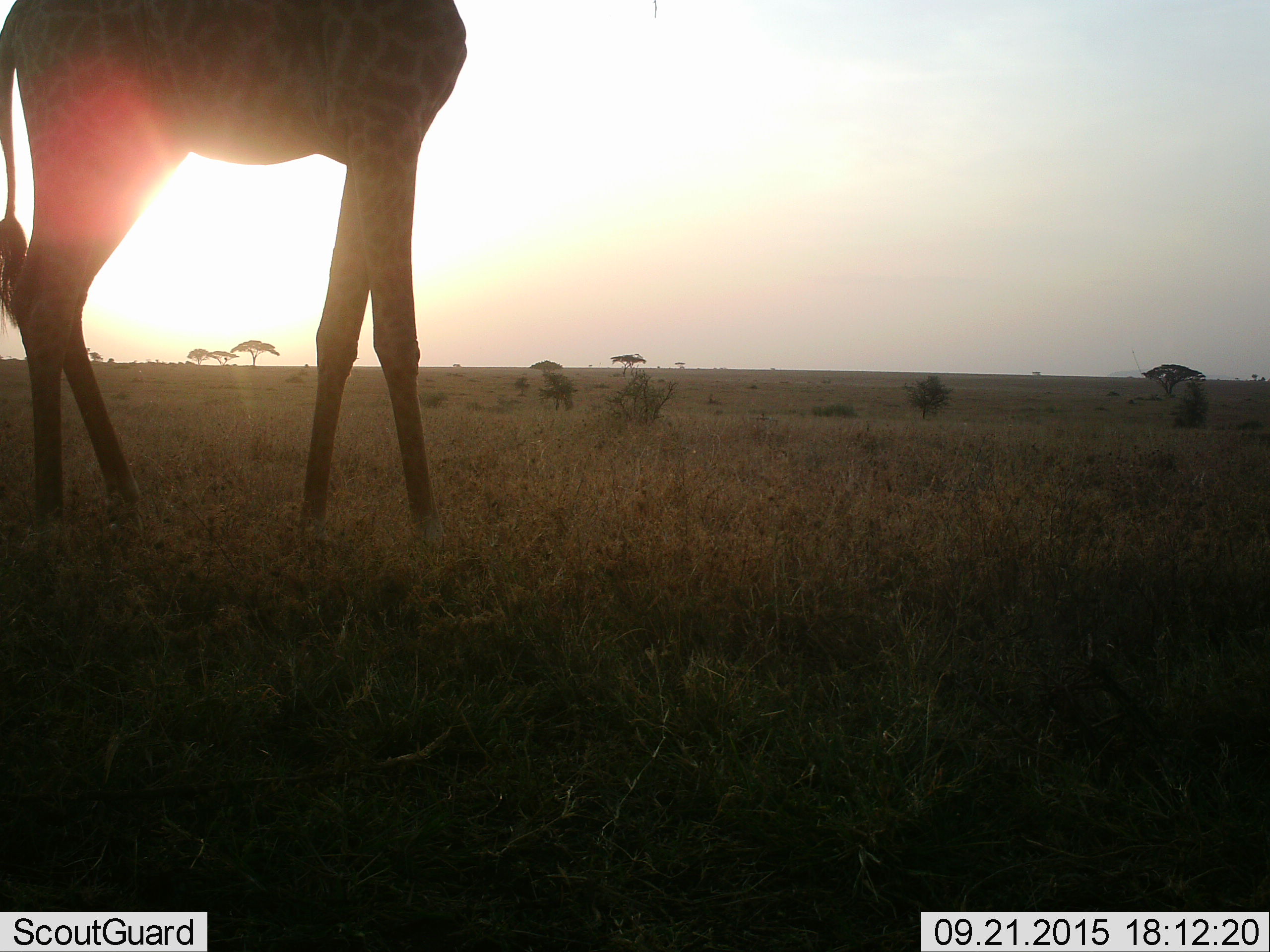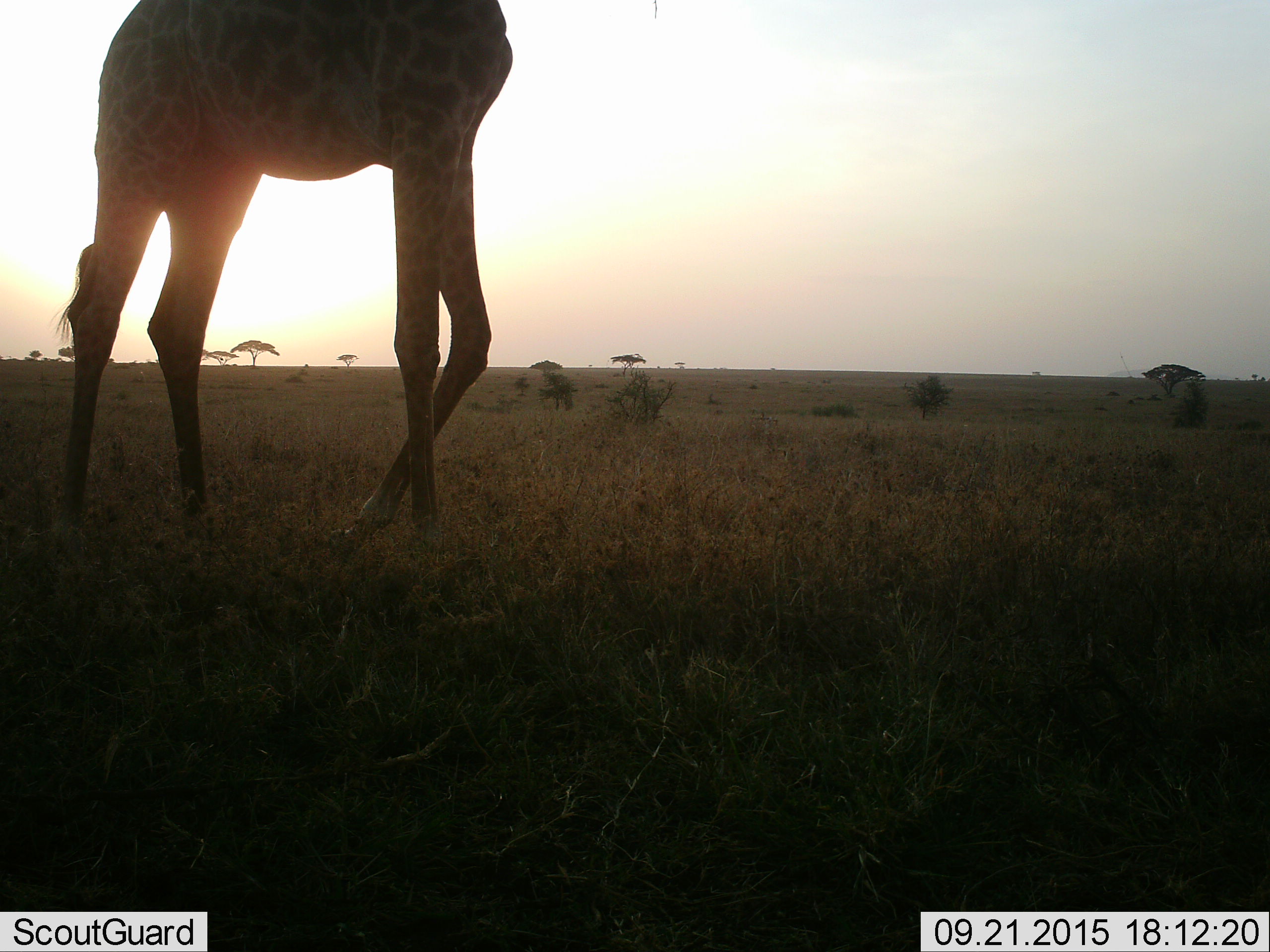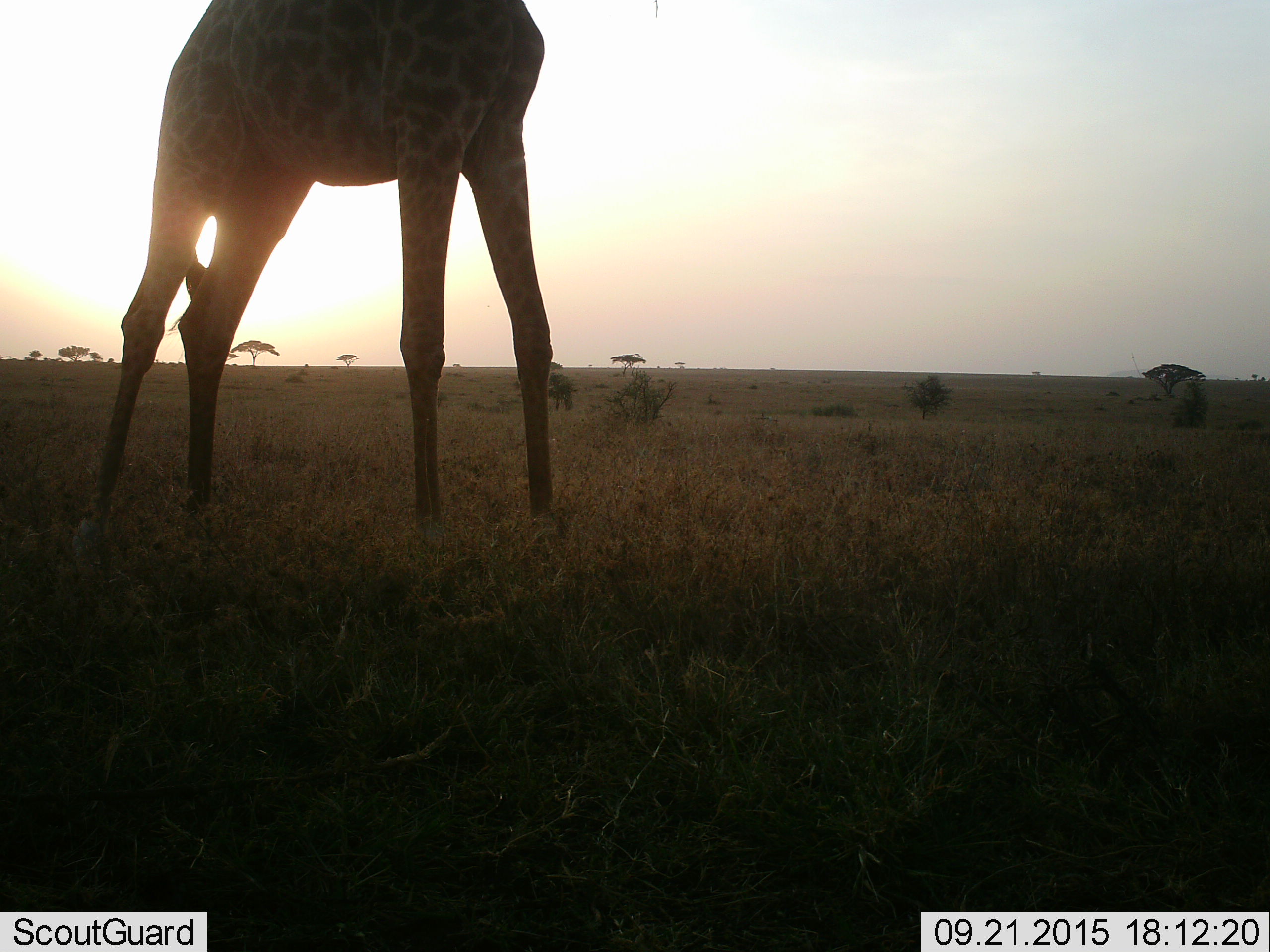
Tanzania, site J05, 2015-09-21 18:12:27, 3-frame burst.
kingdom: Animalia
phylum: Chordata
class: Mammalia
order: Artiodactyla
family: Giraffidae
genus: Giraffa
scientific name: Giraffa camelopardalis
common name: giraffe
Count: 1.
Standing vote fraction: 40%.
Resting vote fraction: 0%.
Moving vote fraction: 70%.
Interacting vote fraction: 0%.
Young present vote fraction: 0%.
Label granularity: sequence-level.